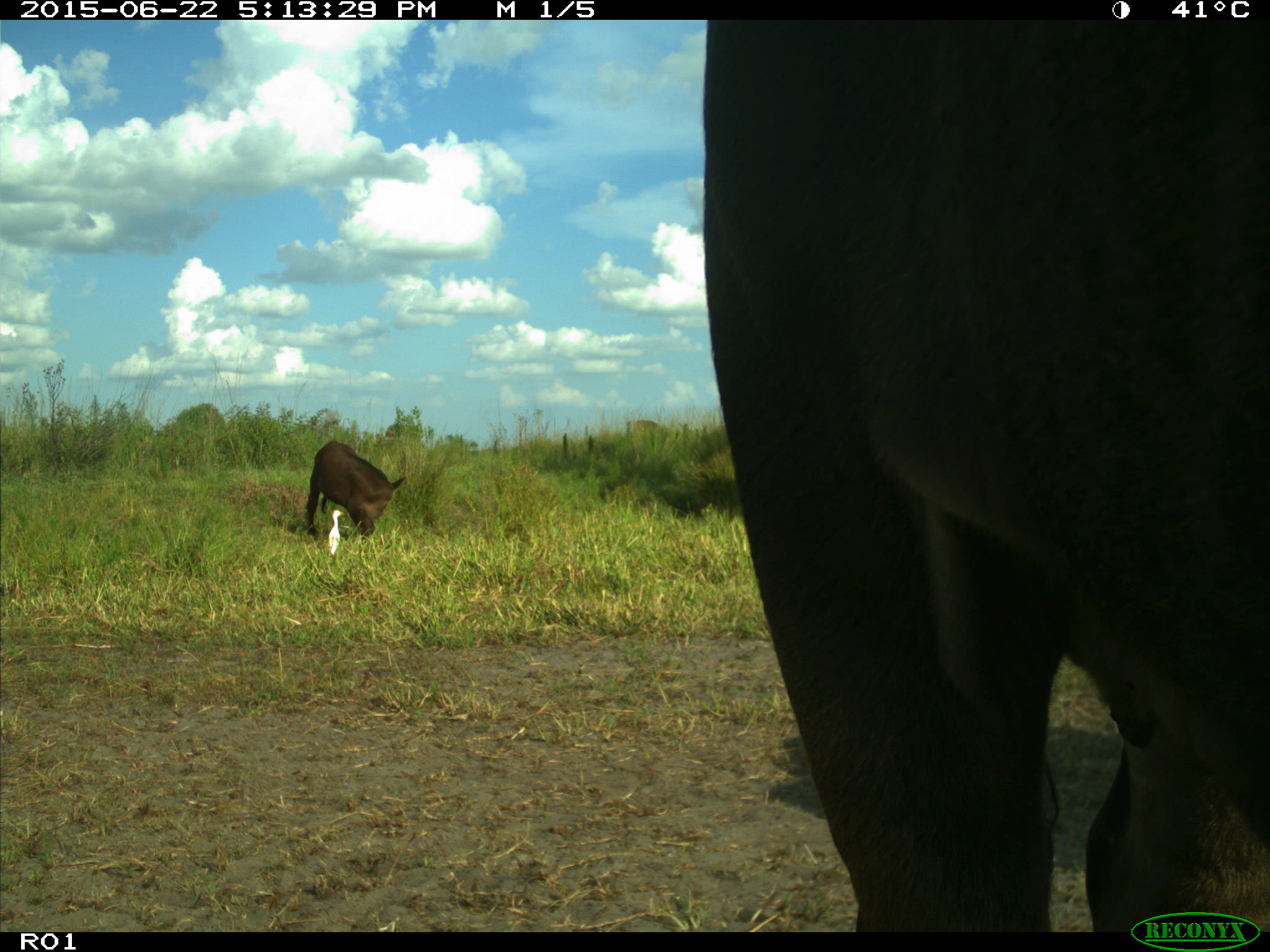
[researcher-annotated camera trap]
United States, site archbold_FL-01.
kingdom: Animalia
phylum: Chordata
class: Mammalia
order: Artiodactyla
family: Bovidae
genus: Bos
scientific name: Bos taurus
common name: domestic cow